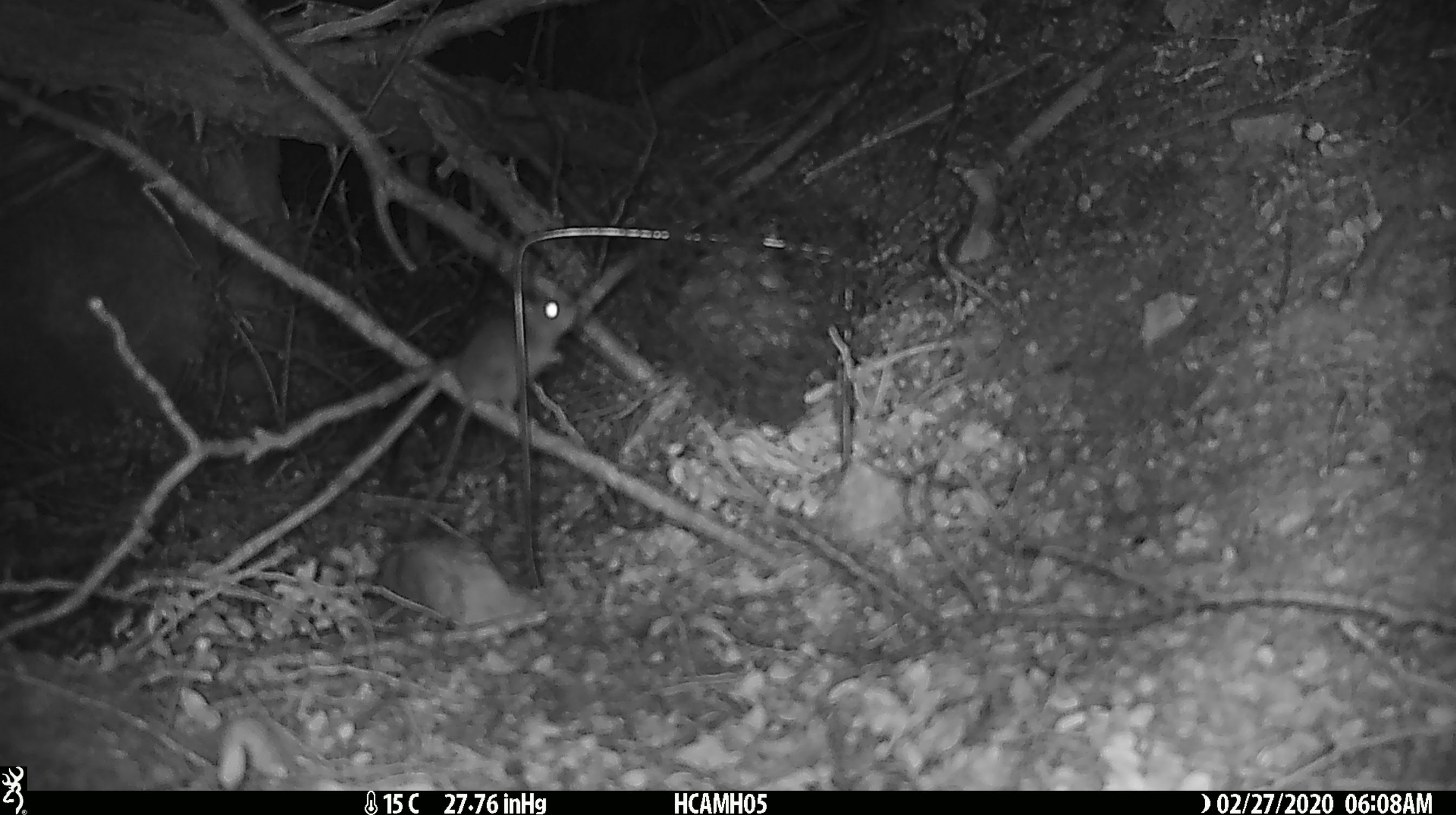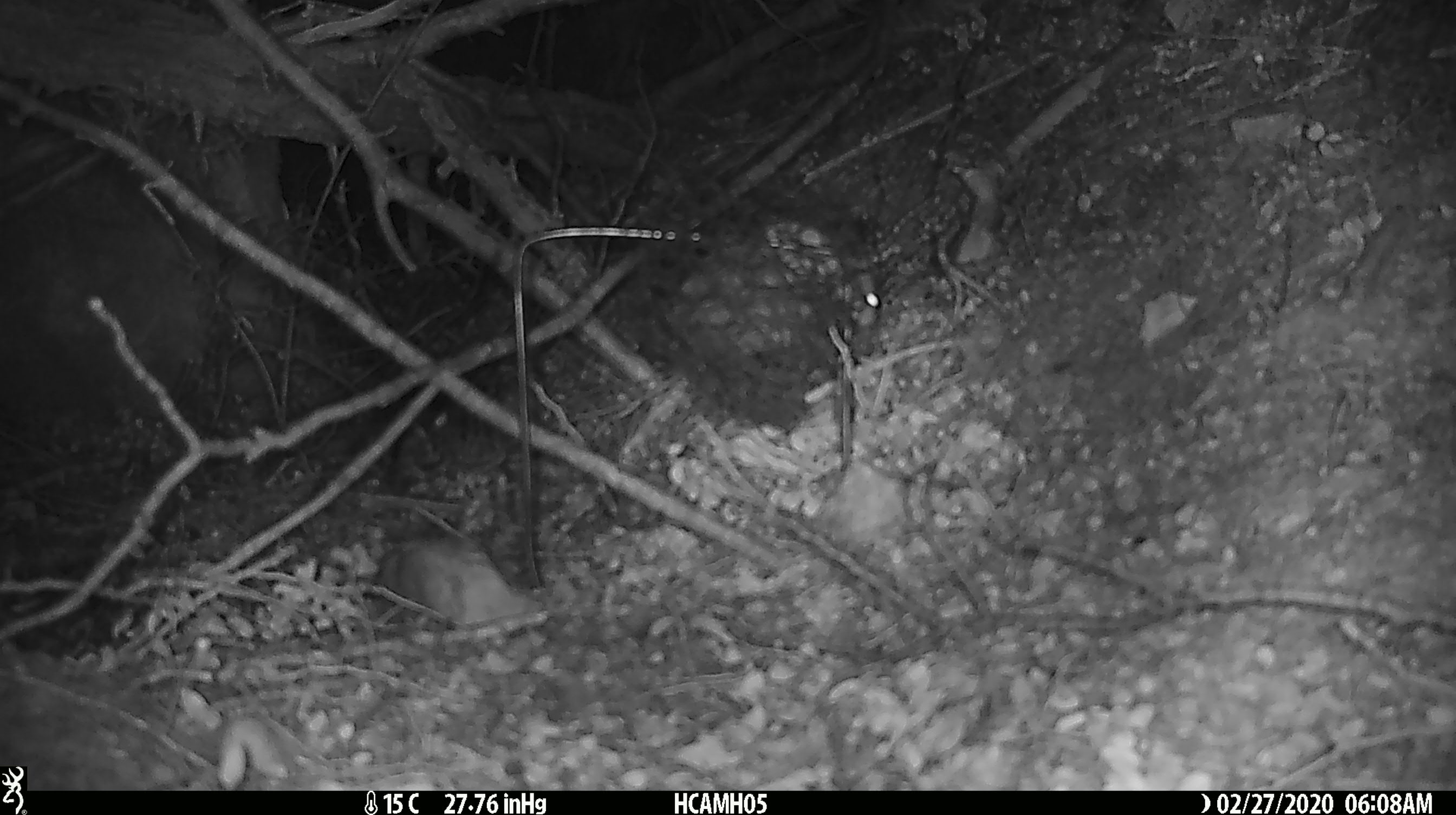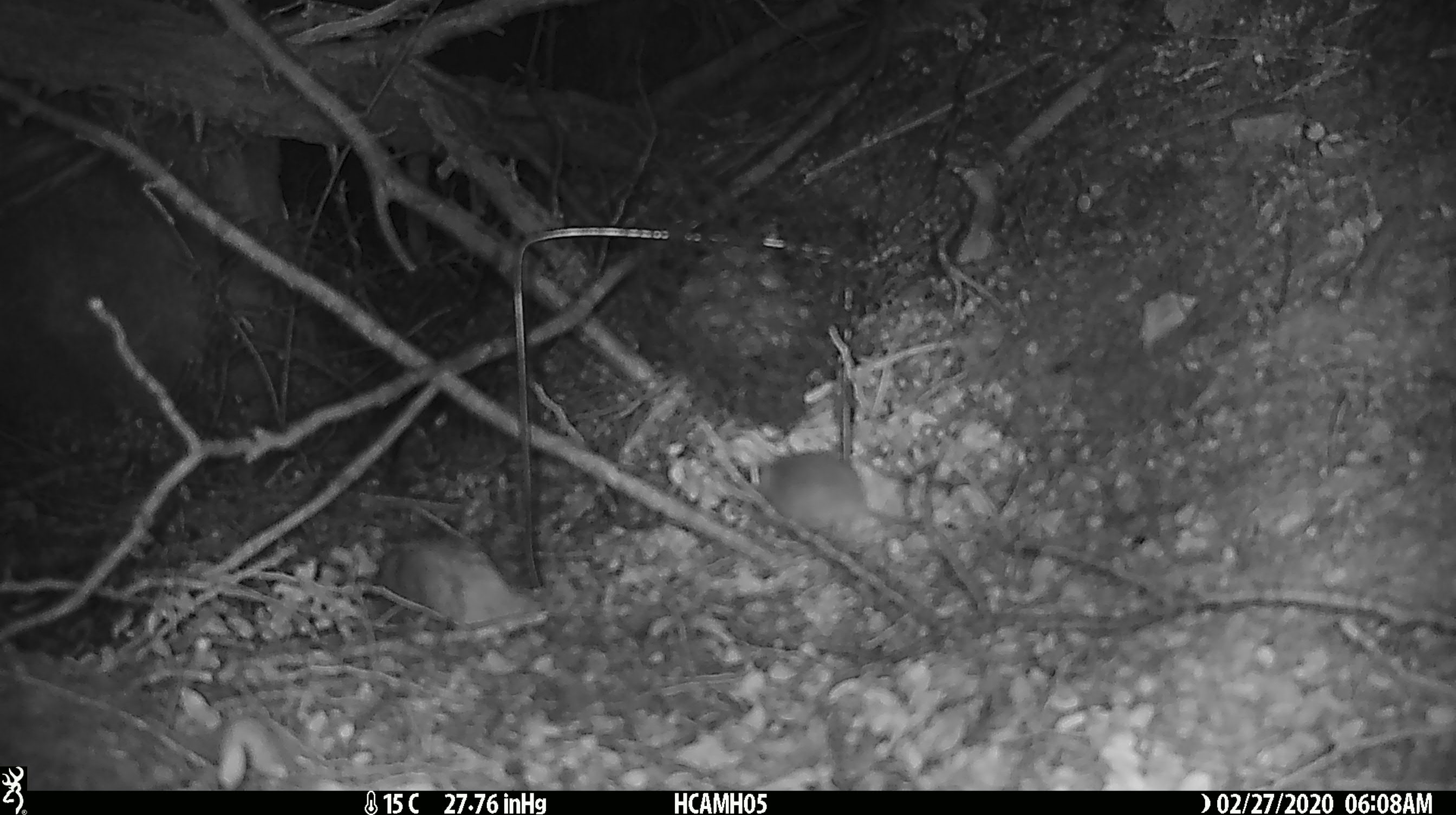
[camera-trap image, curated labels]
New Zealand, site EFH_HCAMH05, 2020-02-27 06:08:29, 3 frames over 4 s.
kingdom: Animalia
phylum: Chordata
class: Mammalia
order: Rodentia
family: Muridae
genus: Mus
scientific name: Mus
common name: mouse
Mouse (Mus).